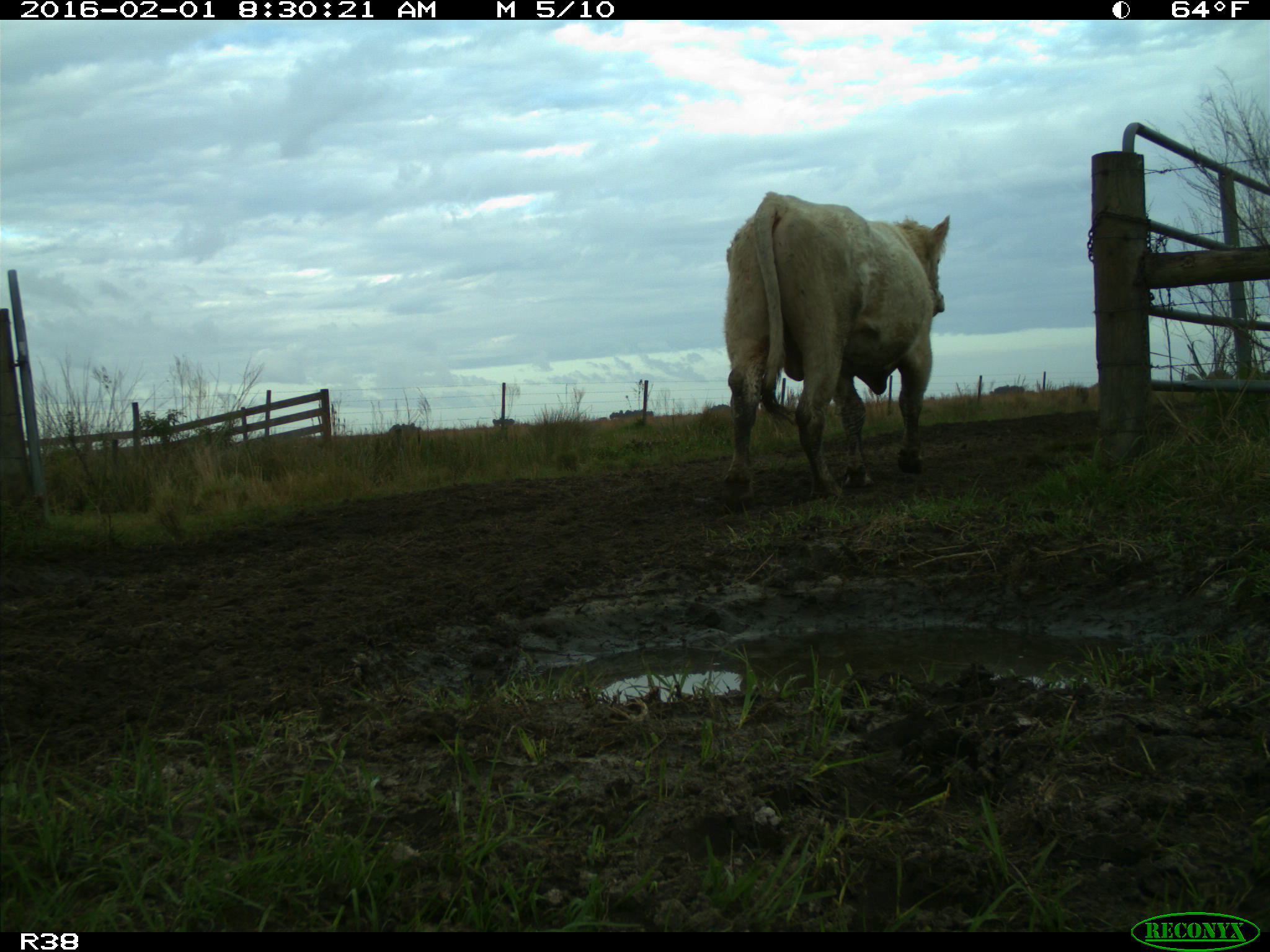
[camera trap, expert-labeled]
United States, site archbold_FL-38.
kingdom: Animalia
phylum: Chordata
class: Mammalia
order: Artiodactyla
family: Bovidae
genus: Bos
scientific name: Bos taurus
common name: domestic cow